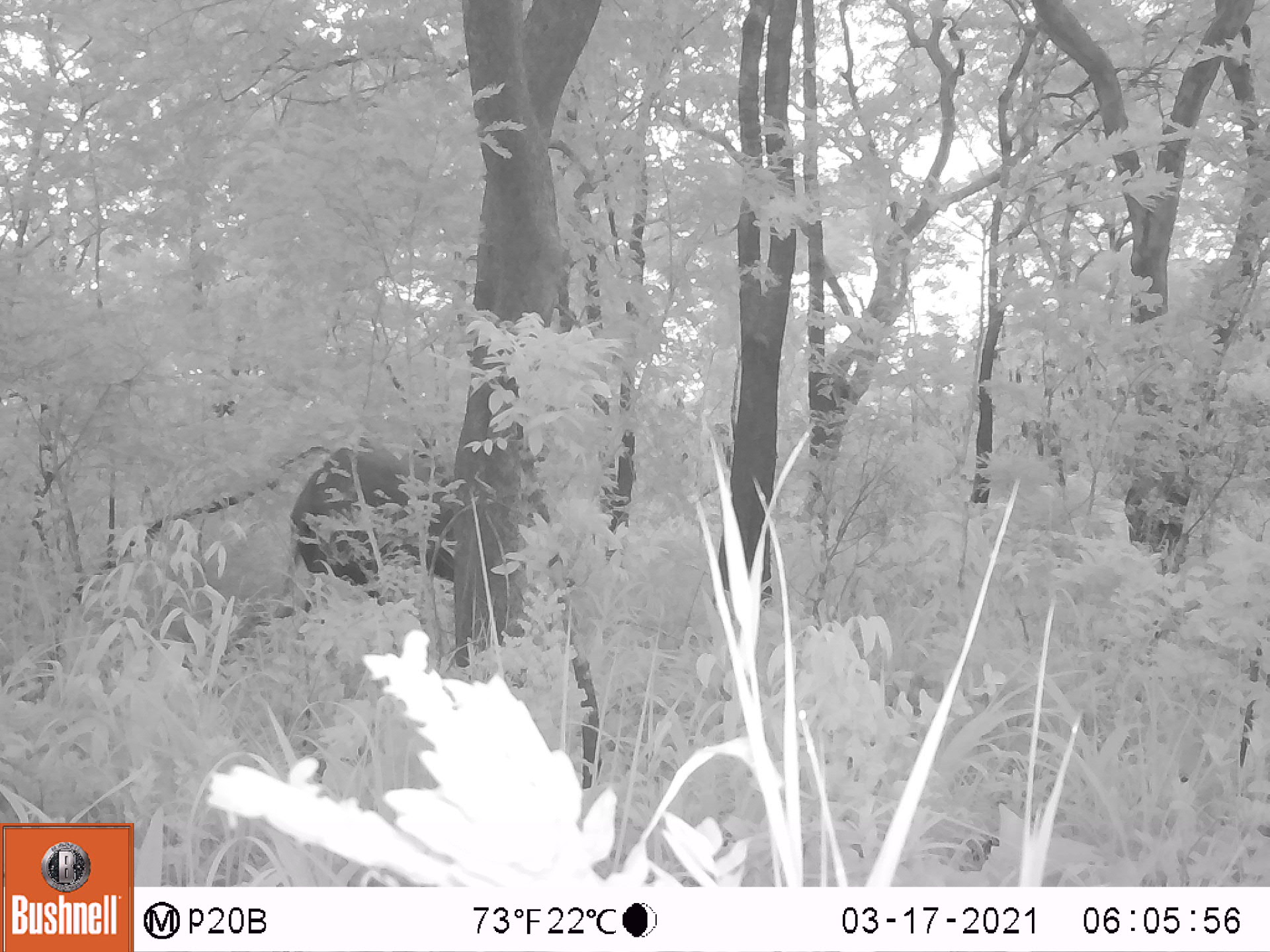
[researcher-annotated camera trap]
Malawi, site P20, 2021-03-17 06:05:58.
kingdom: Animalia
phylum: Chordata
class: Mammalia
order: Proboscidea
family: Elephantidae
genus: Loxodonta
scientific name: Loxodonta africana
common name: african savanna elephant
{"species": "african savanna elephant (Loxodonta africana)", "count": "1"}